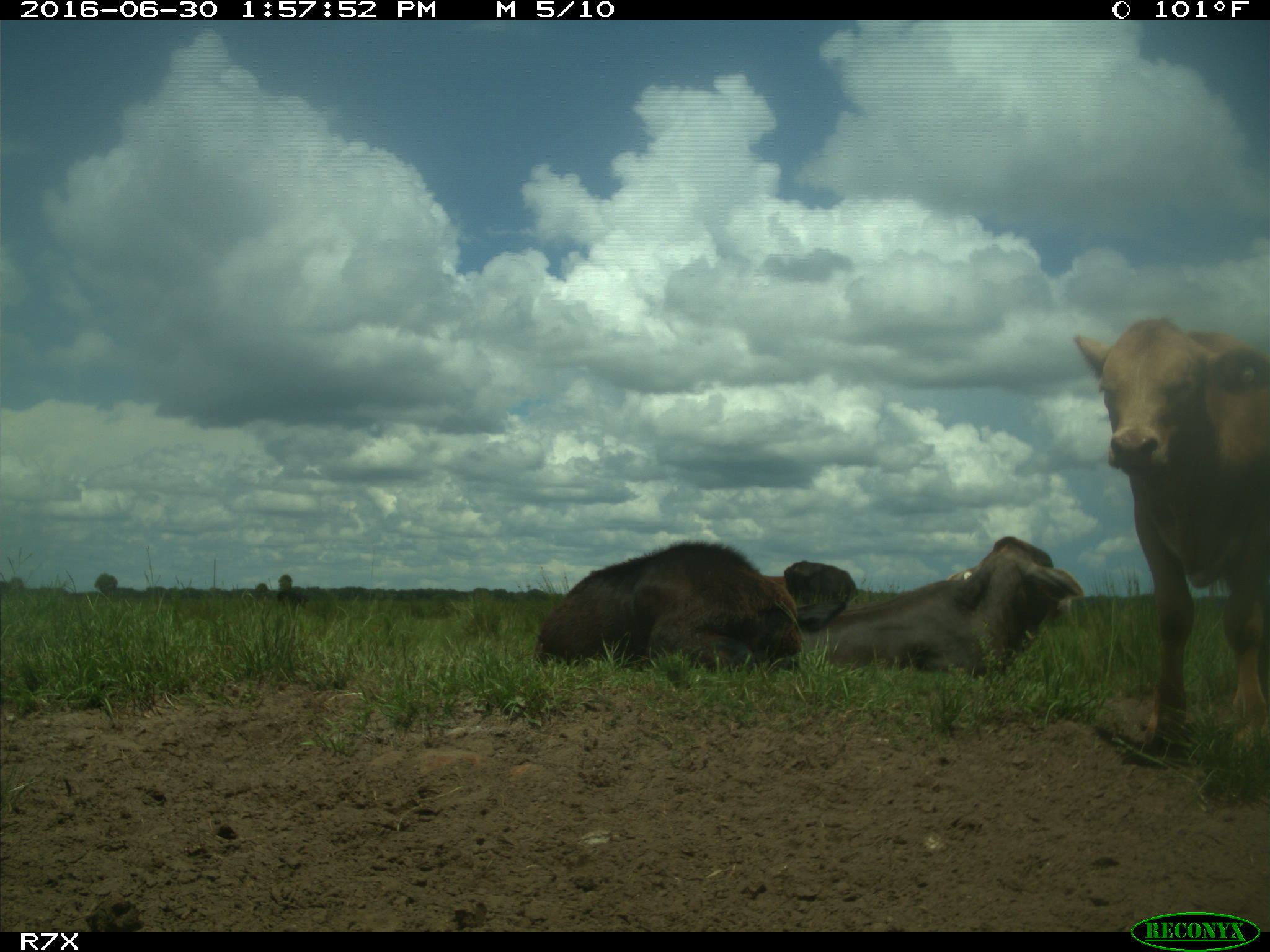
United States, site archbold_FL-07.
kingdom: Animalia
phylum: Chordata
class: Mammalia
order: Artiodactyla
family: Bovidae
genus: Bos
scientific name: Bos taurus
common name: domestic cow